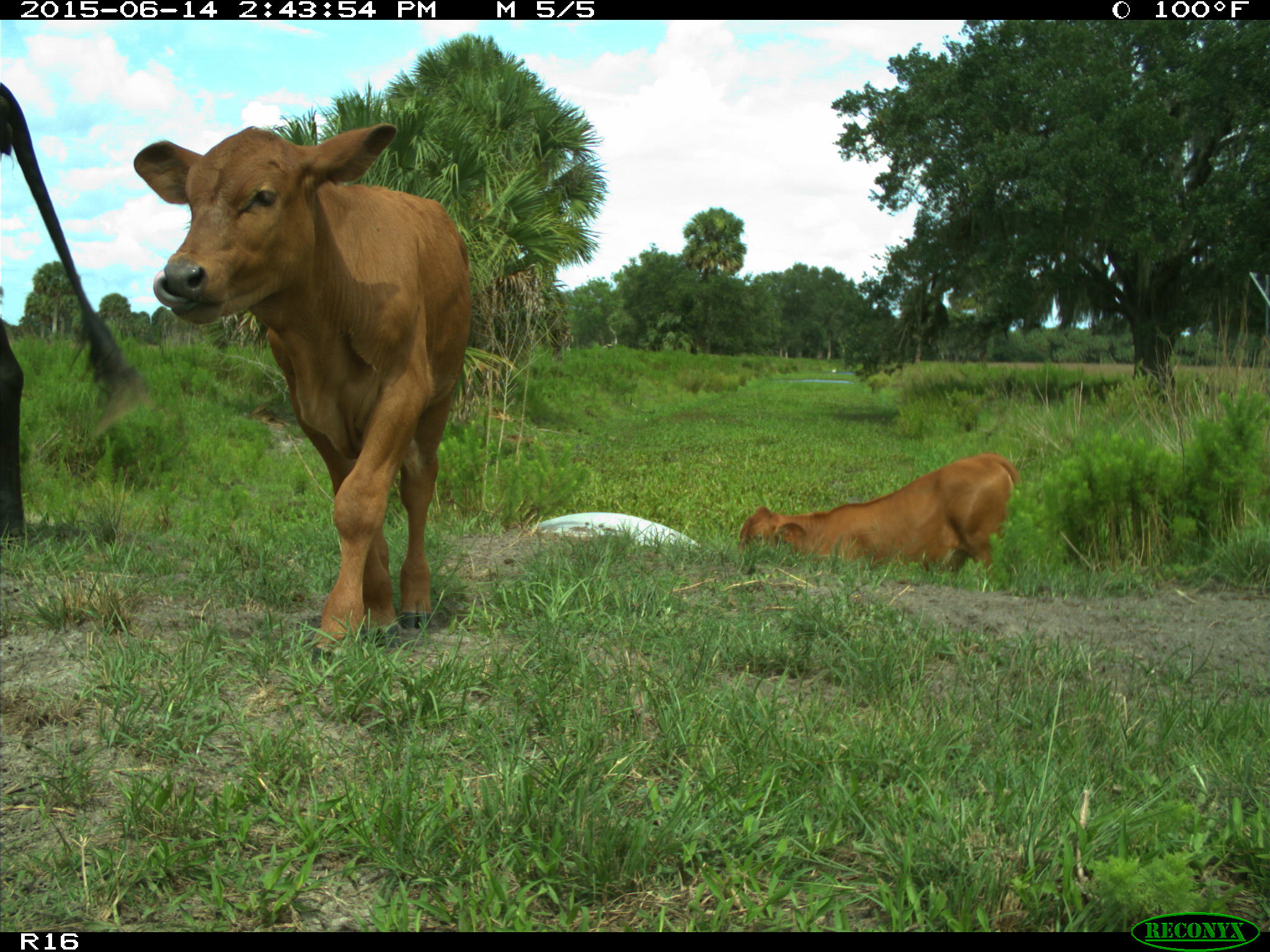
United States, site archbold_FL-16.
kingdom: Animalia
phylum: Chordata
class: Mammalia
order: Artiodactyla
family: Bovidae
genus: Bos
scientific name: Bos taurus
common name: domestic cow